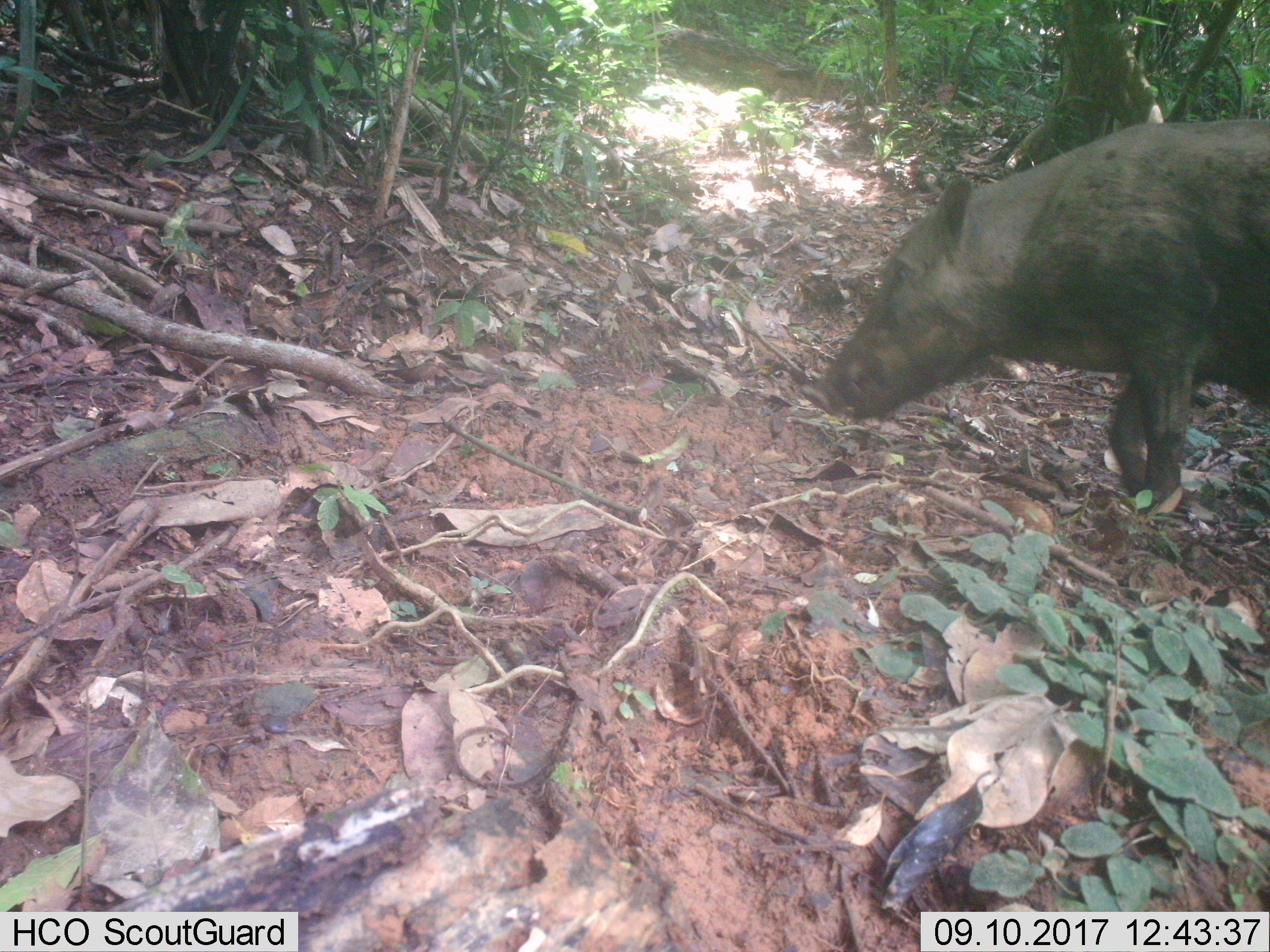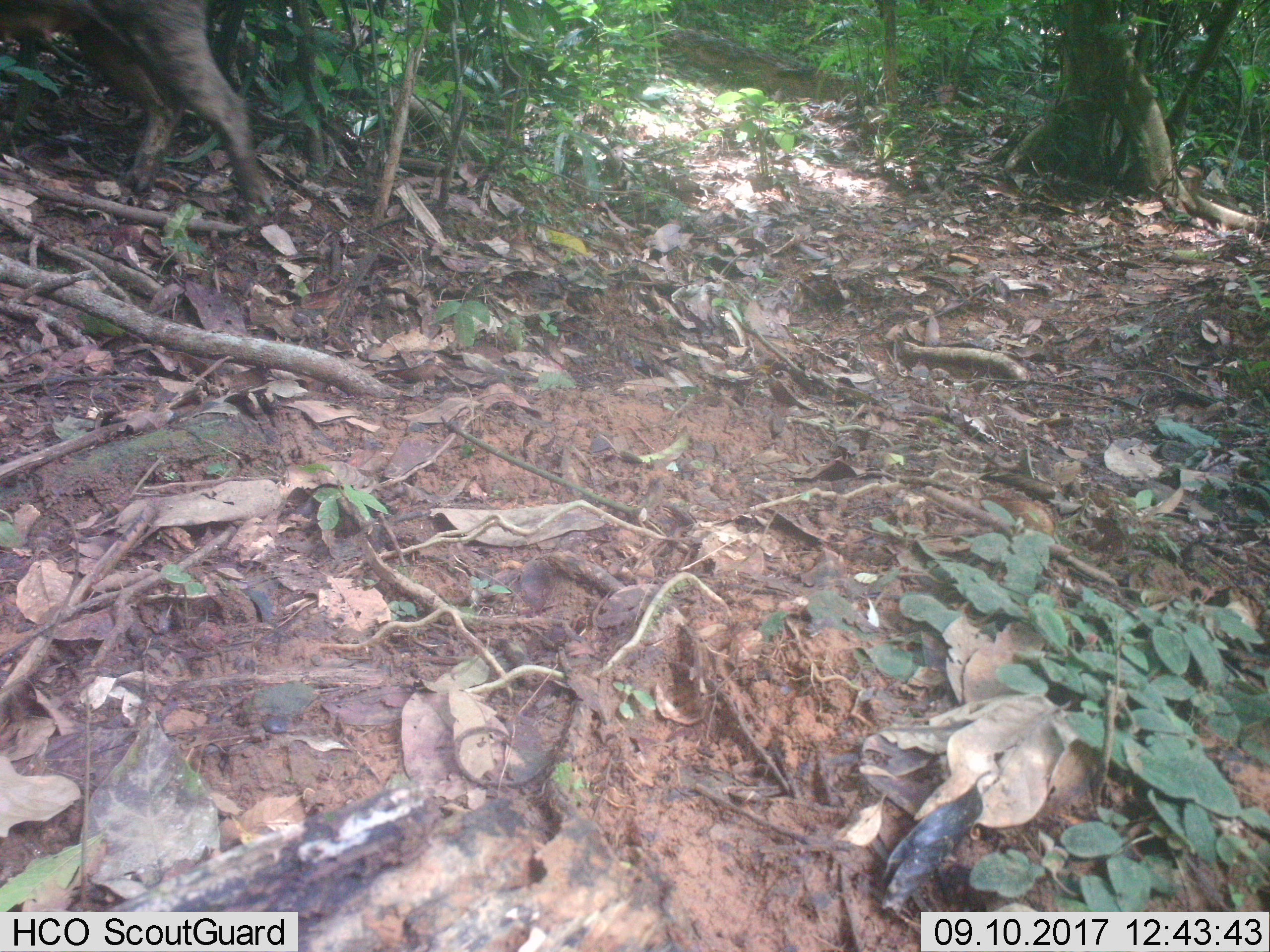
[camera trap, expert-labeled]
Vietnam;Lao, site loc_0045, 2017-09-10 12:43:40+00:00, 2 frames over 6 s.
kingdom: Animalia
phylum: Chordata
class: Mammalia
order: Artiodactyla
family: Suidae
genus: Sus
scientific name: Sus scrofa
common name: eurasian wild pig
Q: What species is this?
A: Eurasian wild pig (Sus scrofa).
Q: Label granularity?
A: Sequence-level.